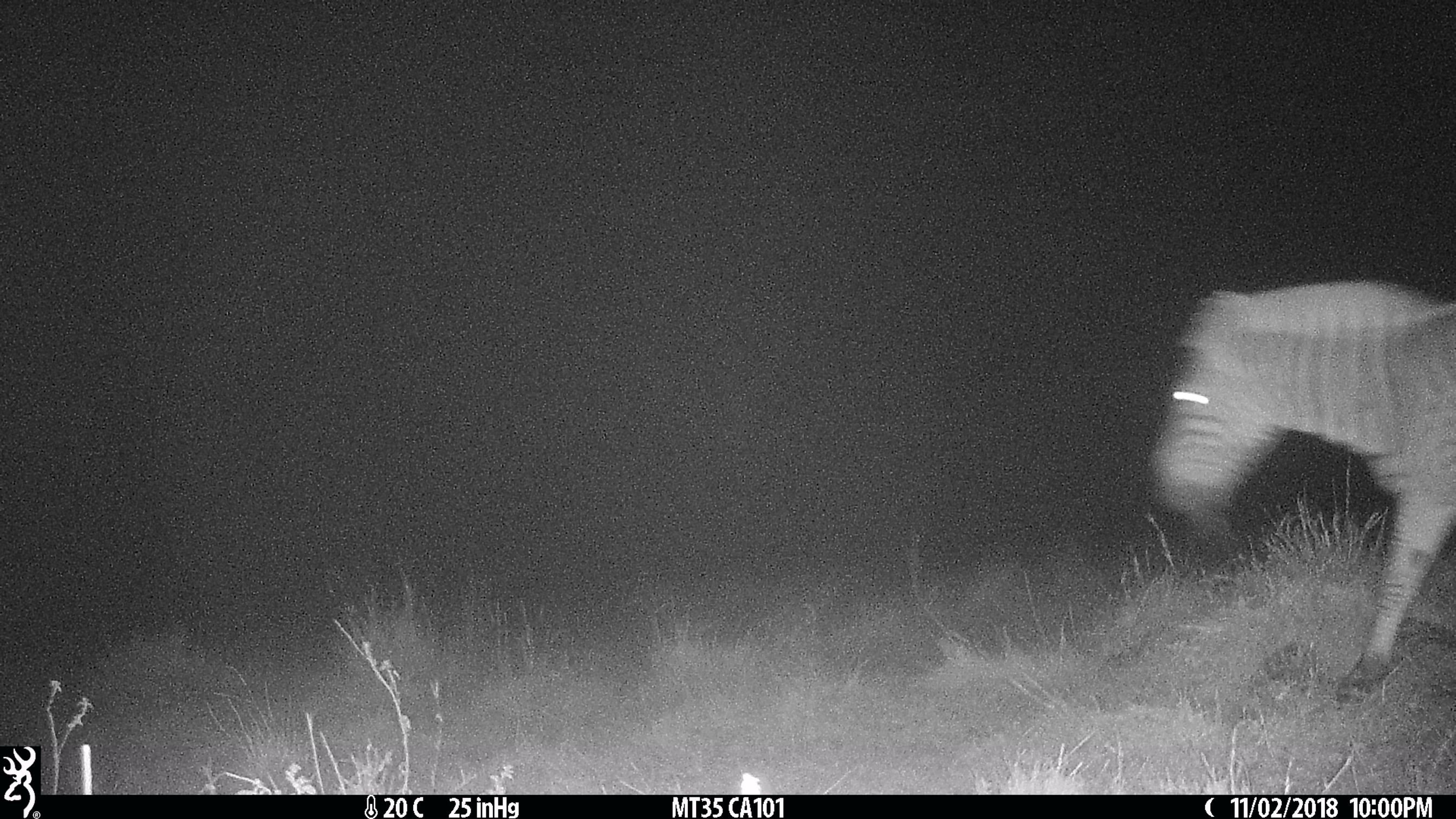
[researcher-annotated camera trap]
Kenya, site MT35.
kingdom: Animalia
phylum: Chordata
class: Mammalia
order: Perissodactyla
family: Equidae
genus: Equus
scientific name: Equus quagga burchellii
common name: burchell's zebra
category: zebra